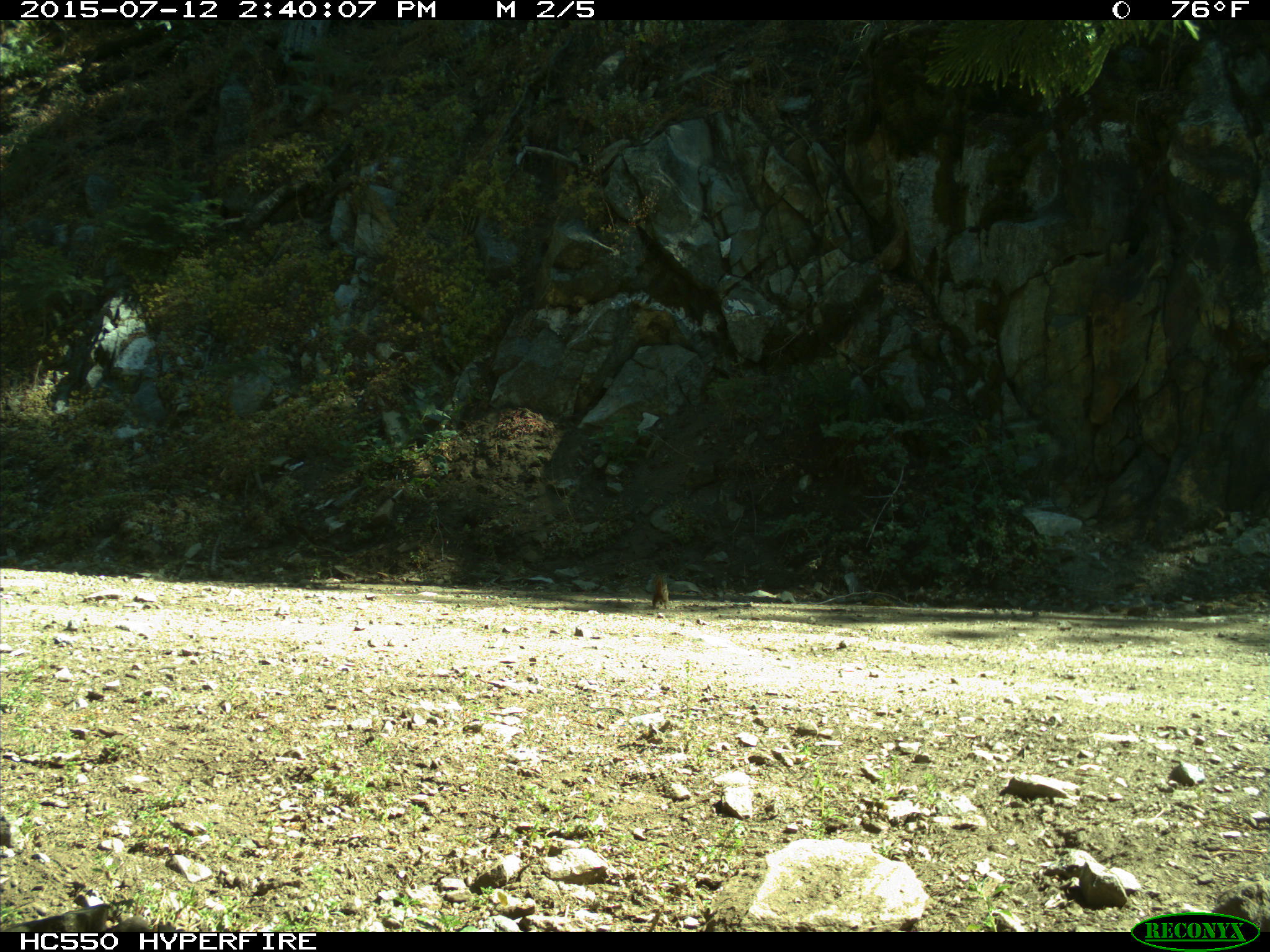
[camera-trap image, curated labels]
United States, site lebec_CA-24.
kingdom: Animalia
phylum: Chordata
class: Mammalia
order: Rodentia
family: Sciuridae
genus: Tamias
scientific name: Tamias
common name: chipmunk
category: unidentified chipmunk